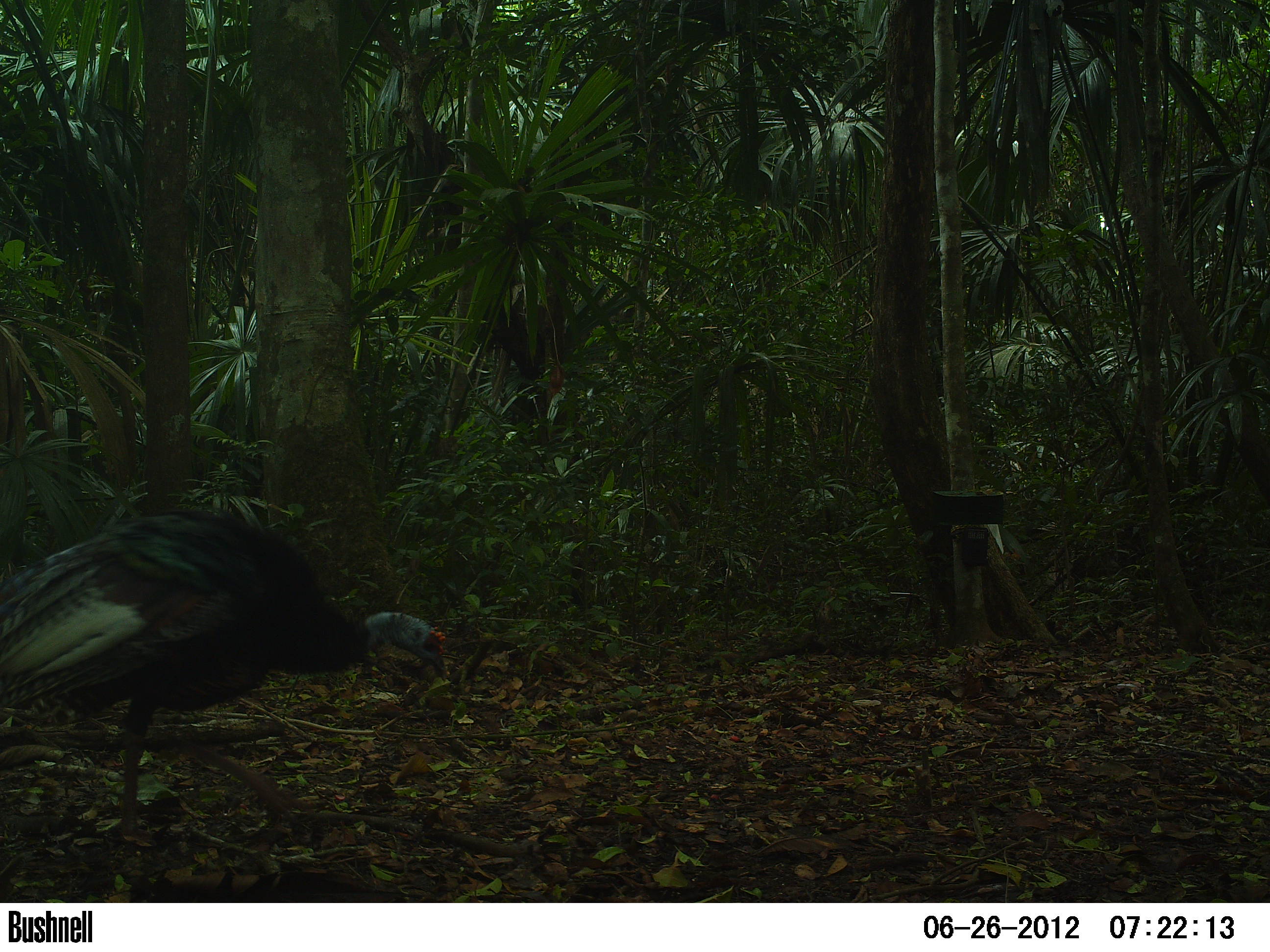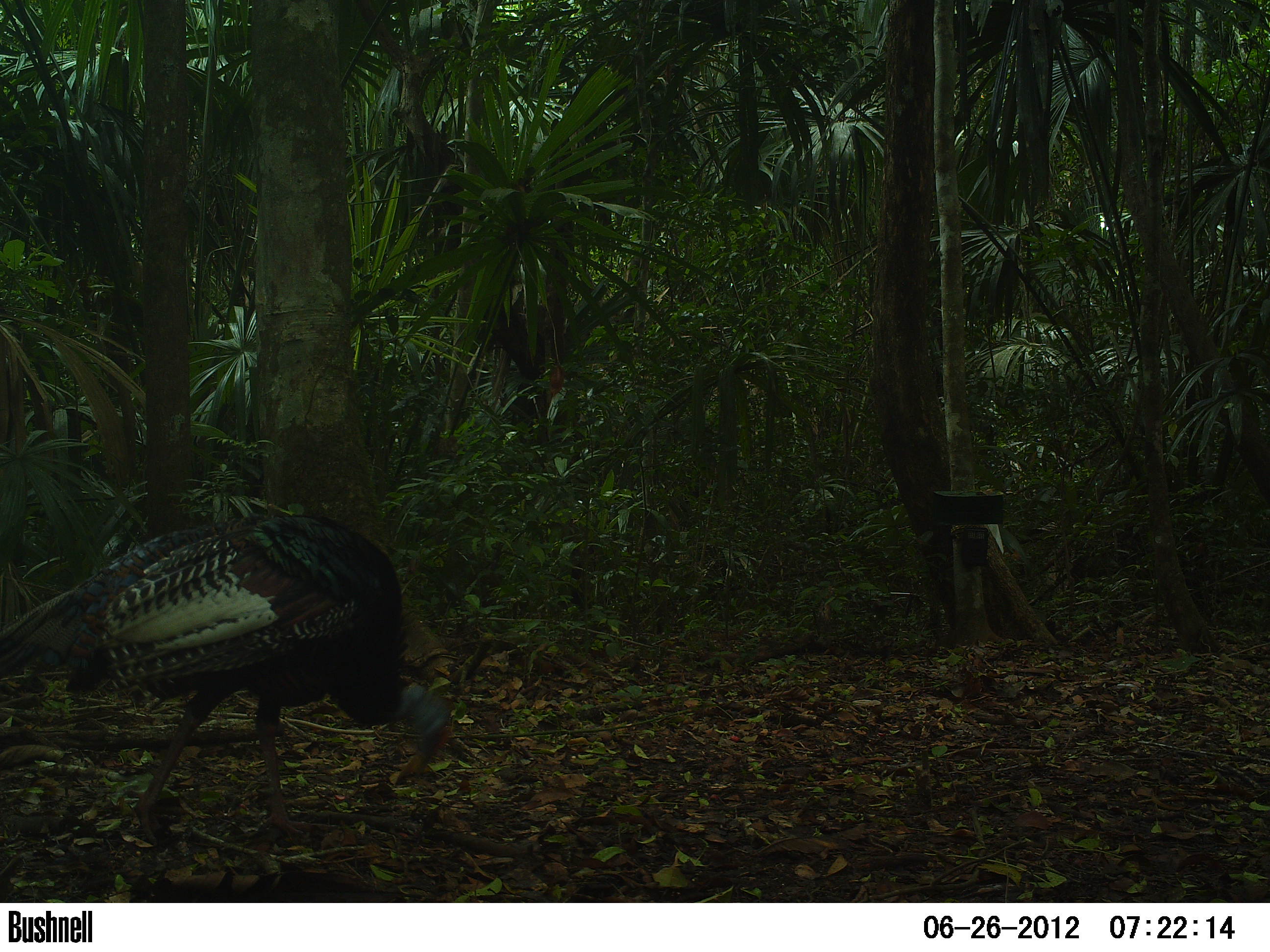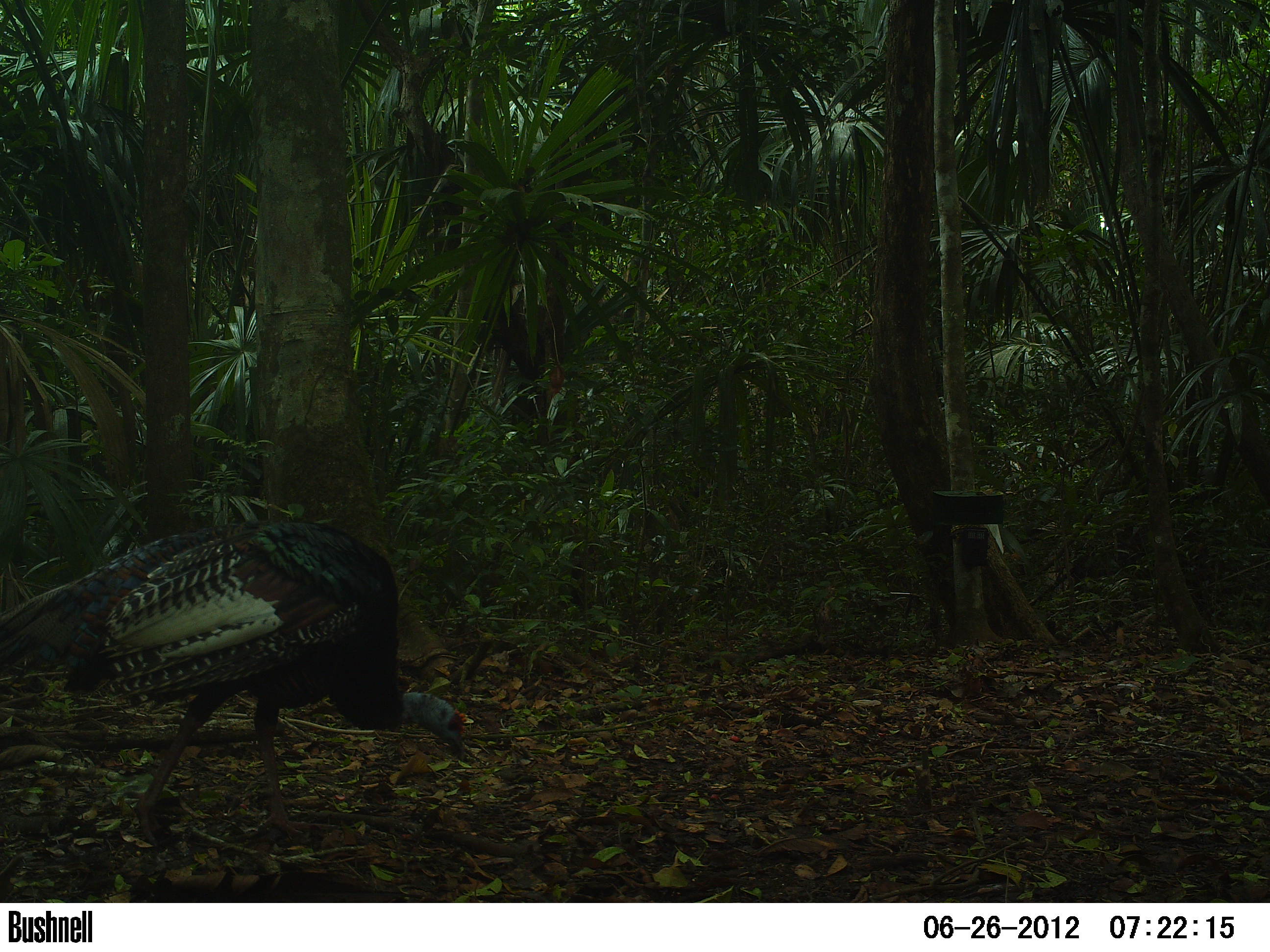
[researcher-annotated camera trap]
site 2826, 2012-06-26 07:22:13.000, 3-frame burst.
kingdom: Animalia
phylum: Chordata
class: Aves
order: Galliformes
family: Phasianidae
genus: Meleagris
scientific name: Meleagris ocellata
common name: ocellated turkey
Meleagris ocellata (ocellated turkey), count 1, age adult.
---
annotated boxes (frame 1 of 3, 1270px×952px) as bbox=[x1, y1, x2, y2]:
meleagris ocellata: bbox=[0, 507, 449, 843]